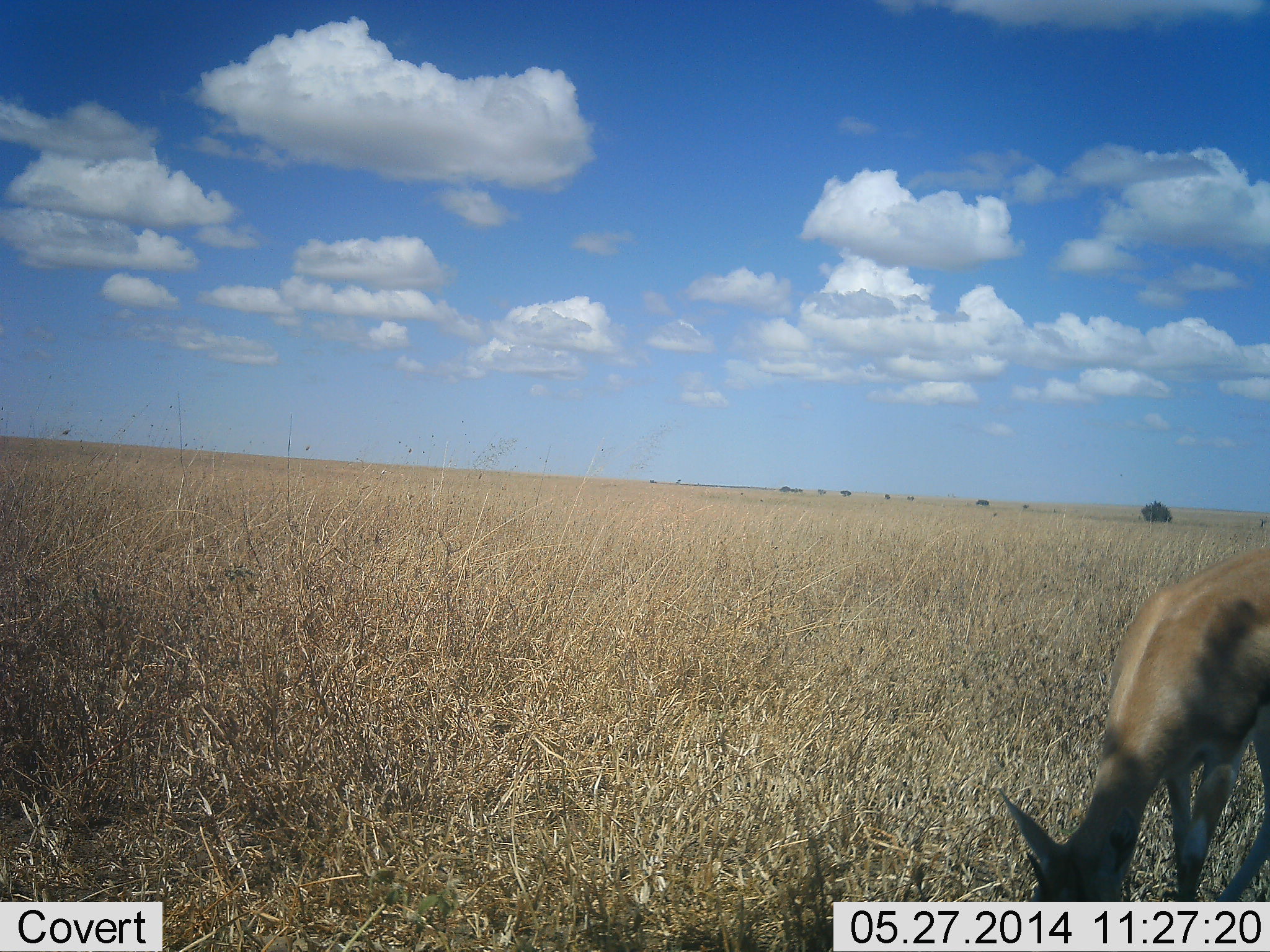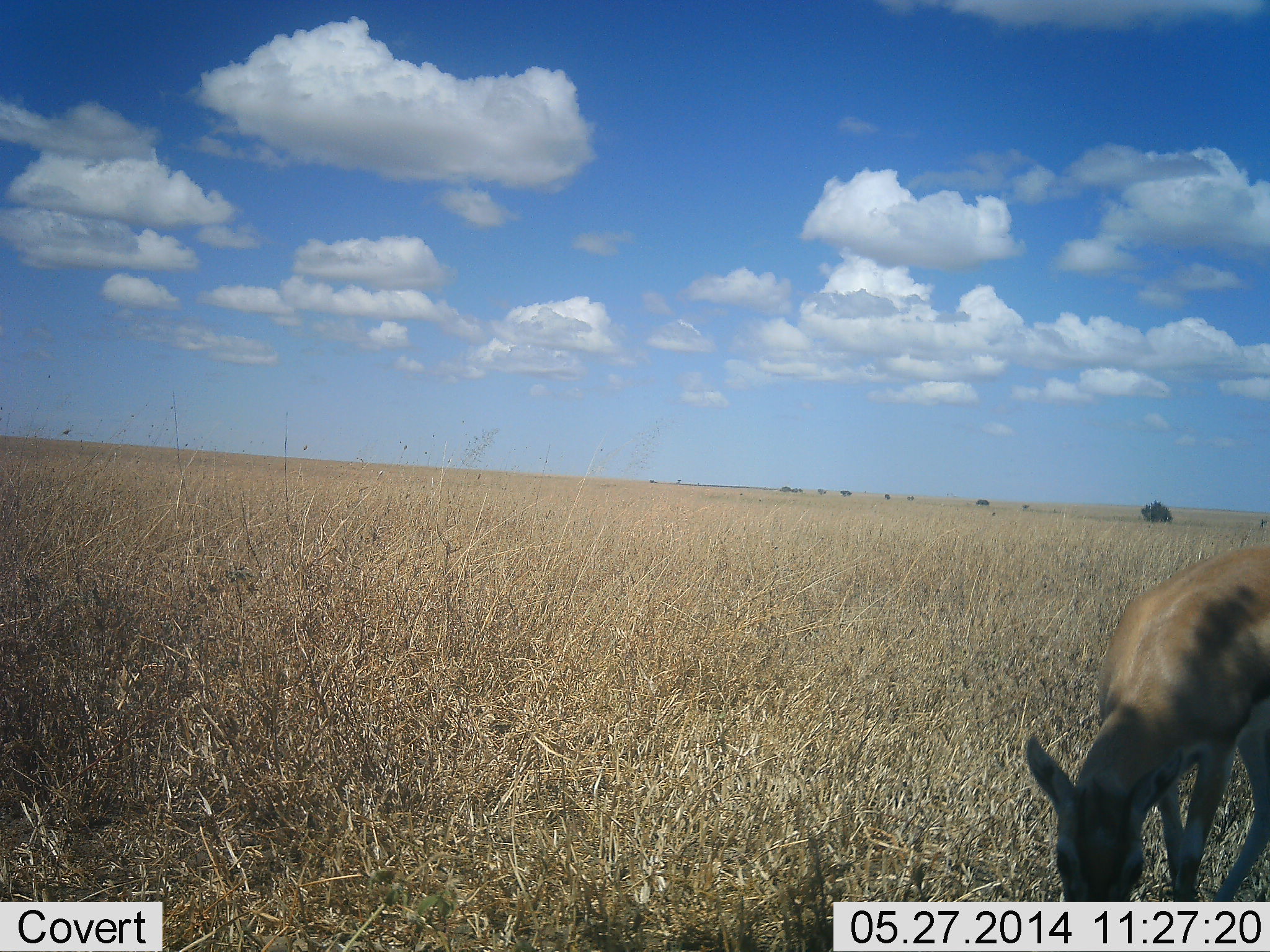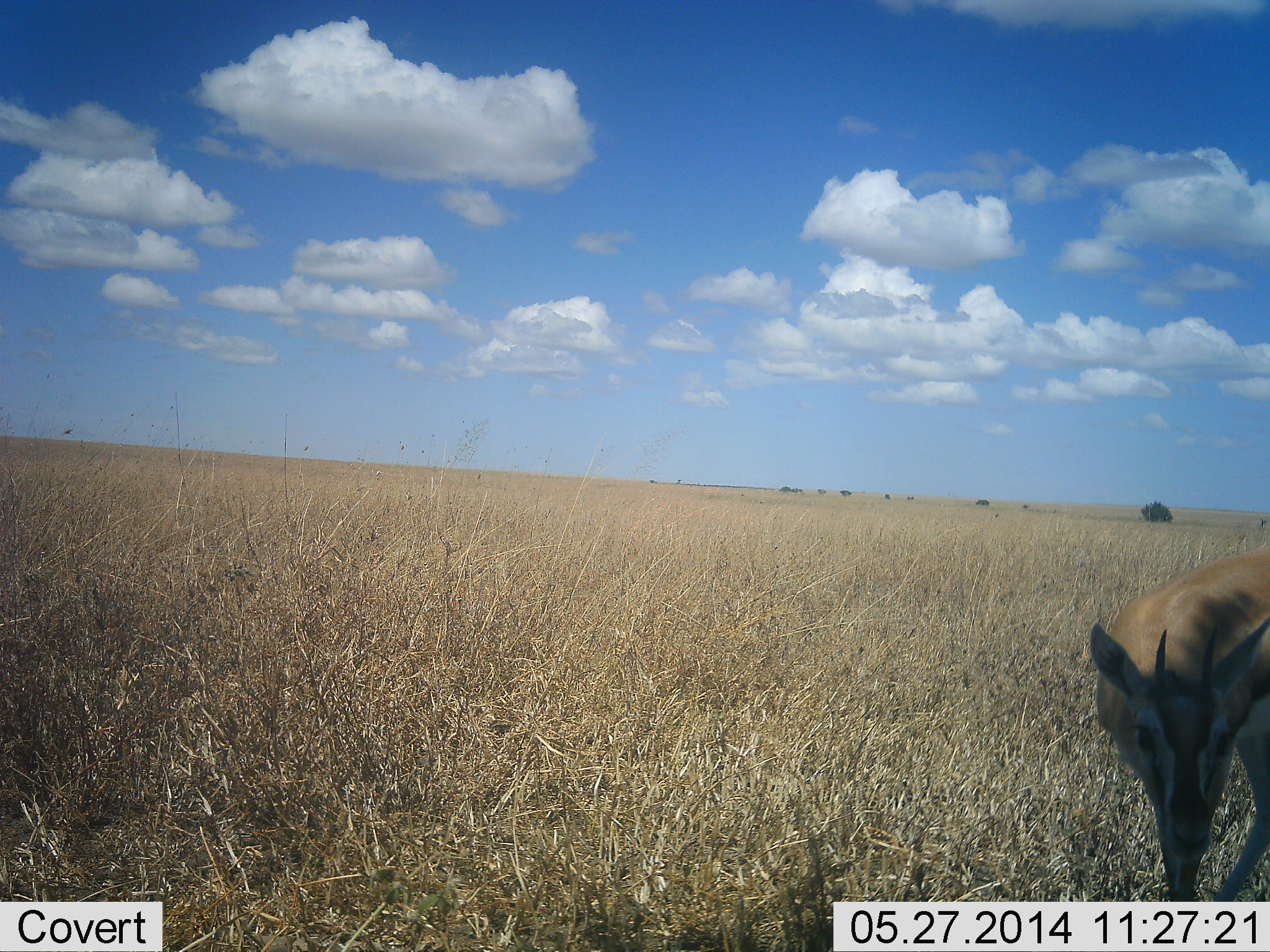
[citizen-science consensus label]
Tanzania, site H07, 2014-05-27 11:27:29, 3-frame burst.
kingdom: Animalia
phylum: Chordata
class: Mammalia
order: Artiodactyla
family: Bovidae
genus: Eudorcas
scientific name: Eudorcas thomsonii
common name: thomson's gazelle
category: gazellethomsons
Gazellethomsons (thomson's gazelle) (Eudorcas thomsonii), count 1. Behavior (volunteer vote fractions): standing 10%, resting 0%, moving 0%, interacting 0%. Young present (vote fraction): 0%. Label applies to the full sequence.